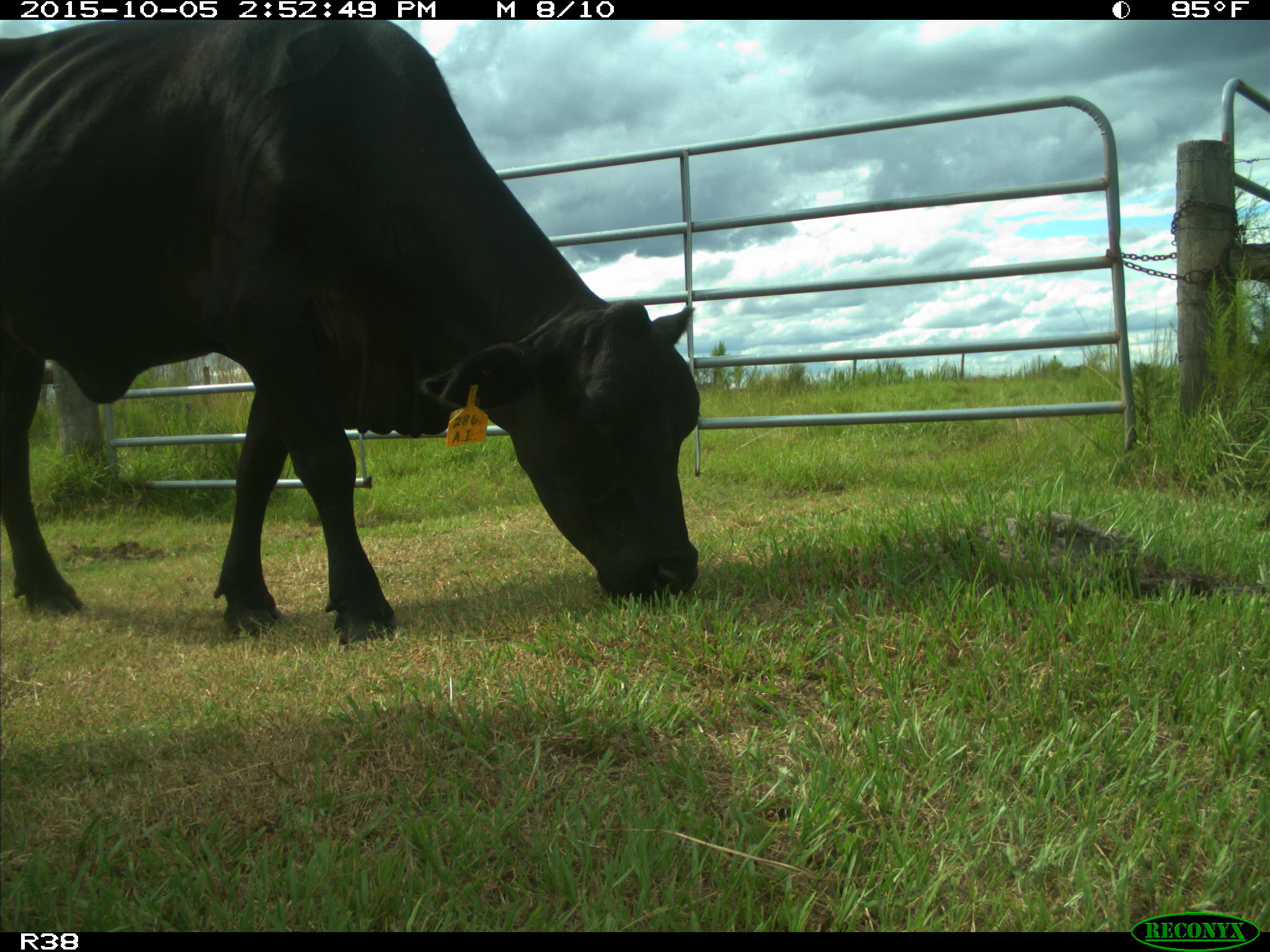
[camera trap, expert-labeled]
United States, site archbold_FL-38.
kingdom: Animalia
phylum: Chordata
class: Mammalia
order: Artiodactyla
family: Bovidae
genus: Bos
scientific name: Bos taurus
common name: domestic cow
Bos taurus (domestic cow).